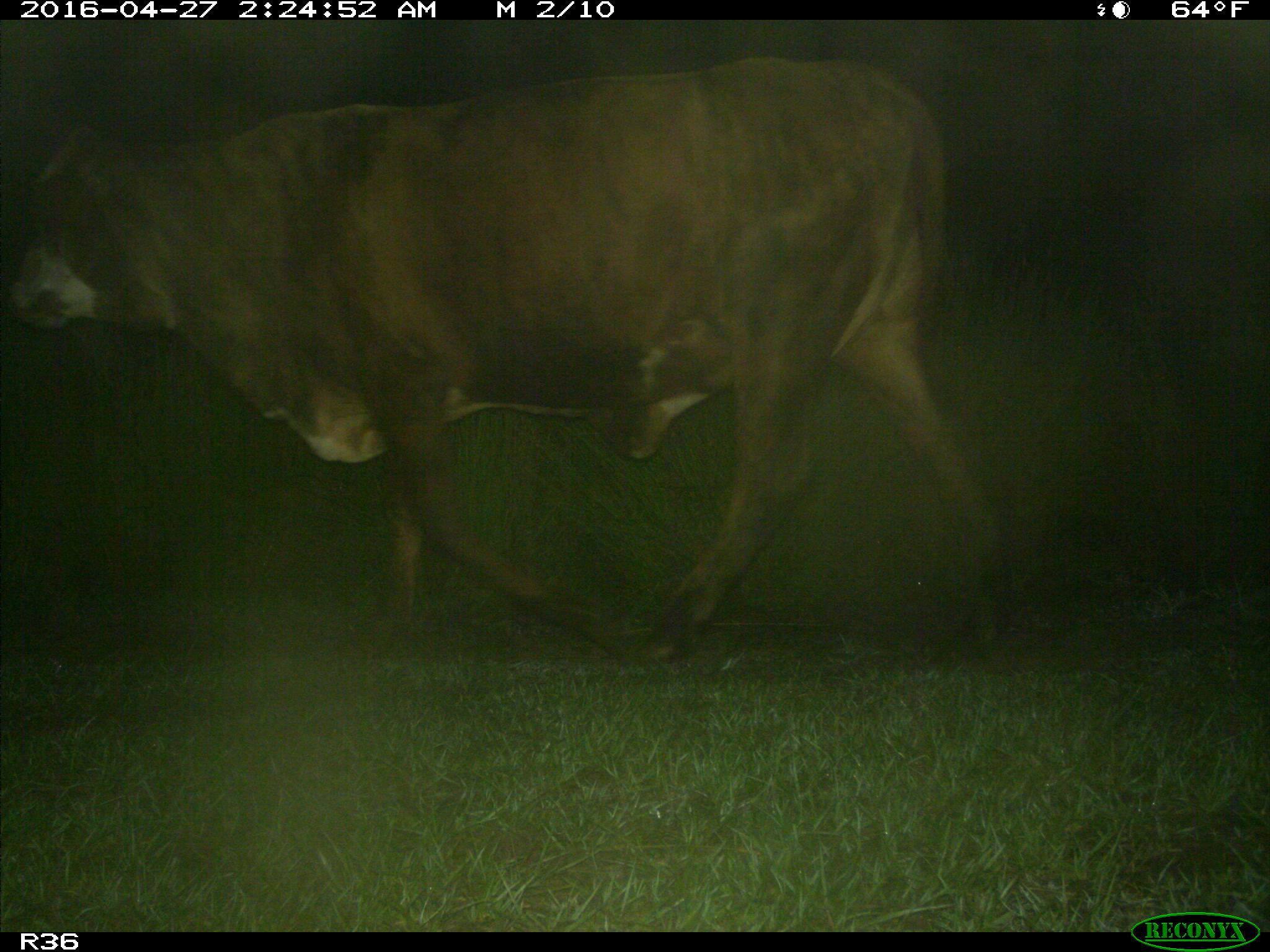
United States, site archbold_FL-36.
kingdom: Animalia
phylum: Chordata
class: Mammalia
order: Artiodactyla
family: Bovidae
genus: Bos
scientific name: Bos taurus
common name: domestic cow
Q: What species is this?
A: Bos taurus (domestic cow).